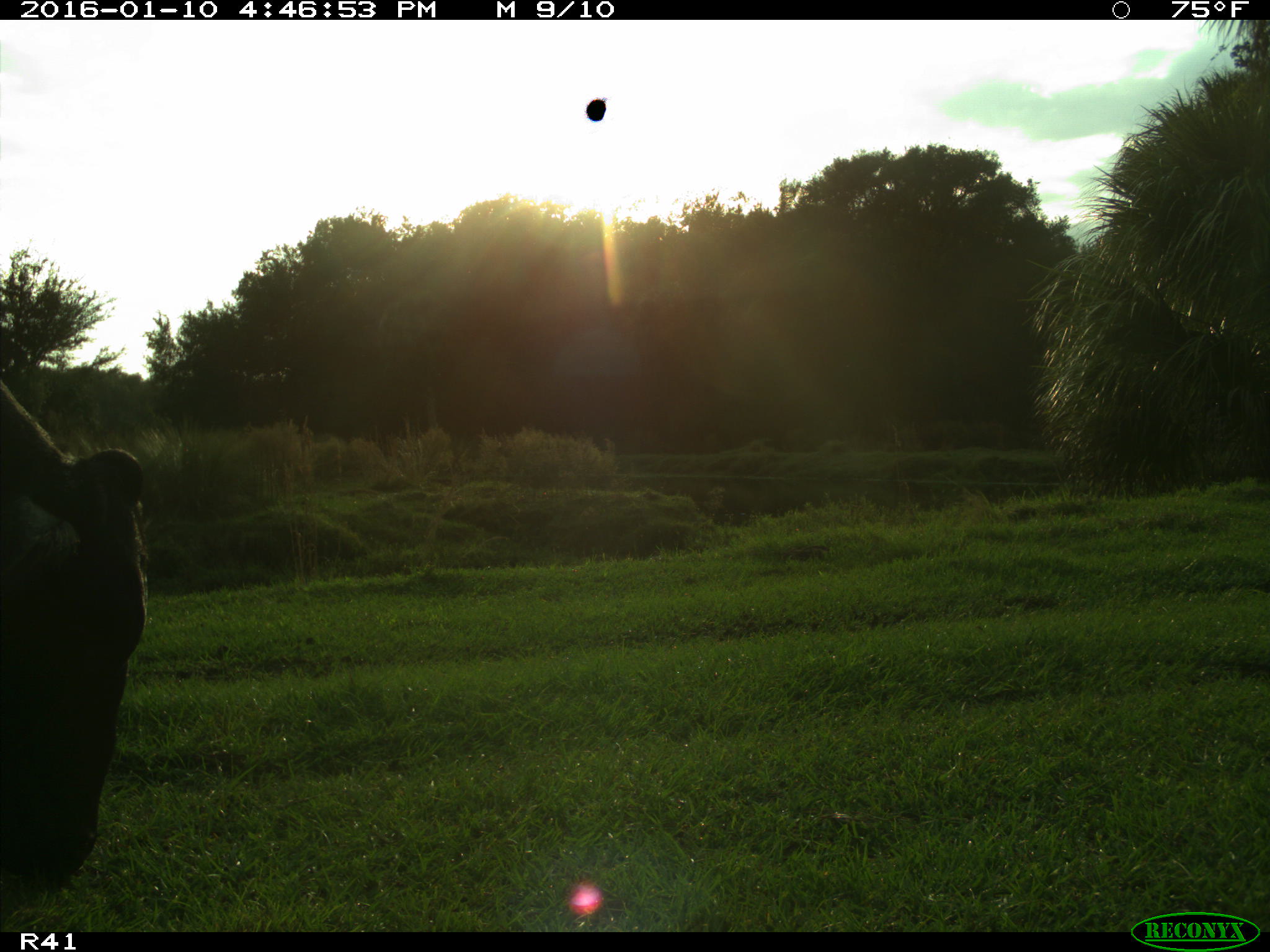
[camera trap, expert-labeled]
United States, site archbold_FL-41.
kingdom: Animalia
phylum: Chordata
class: Mammalia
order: Artiodactyla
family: Bovidae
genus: Bos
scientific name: Bos taurus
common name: domestic cow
Bos taurus (domestic cow).